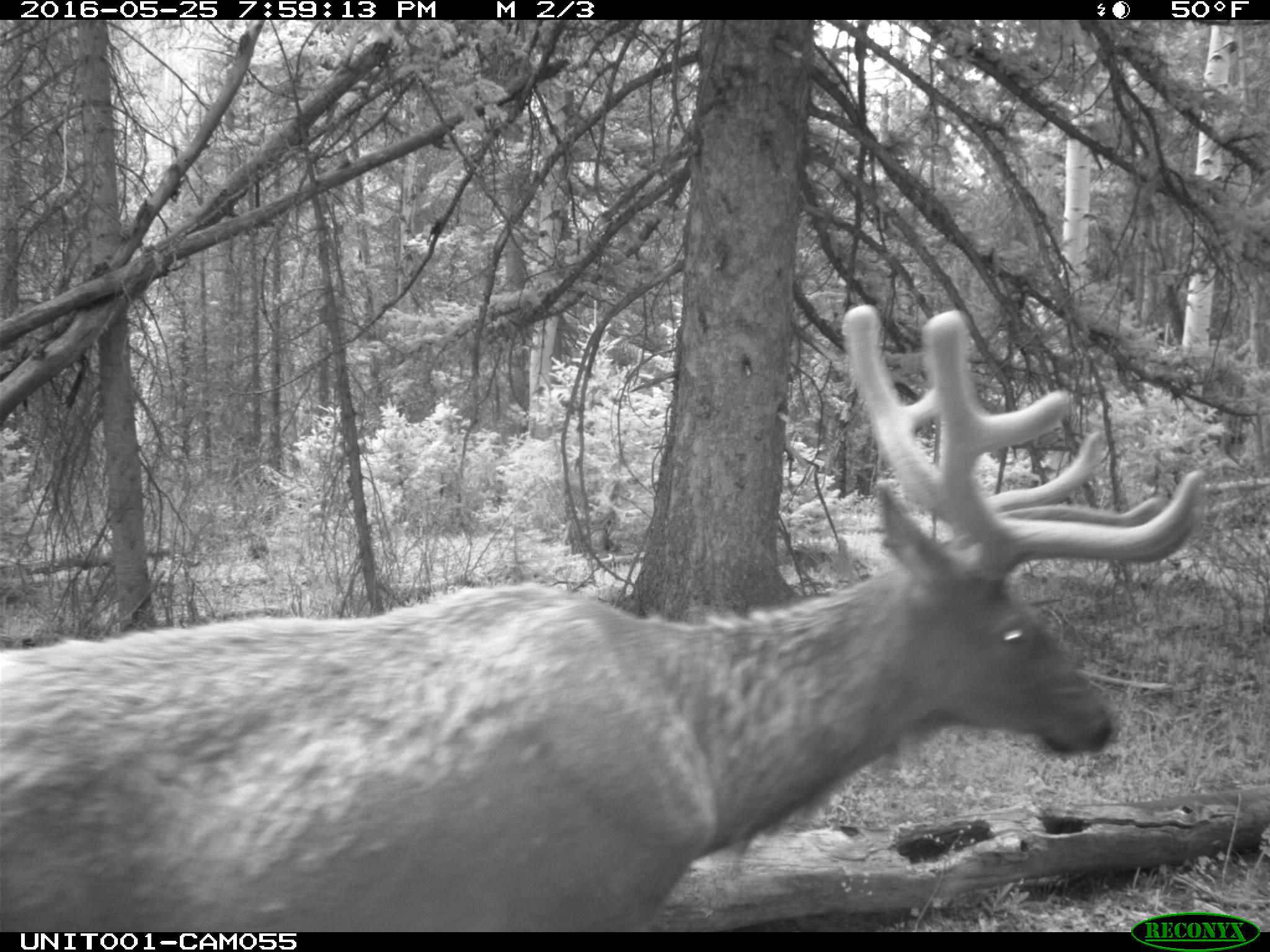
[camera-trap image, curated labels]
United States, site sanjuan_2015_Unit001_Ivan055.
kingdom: Animalia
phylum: Chordata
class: Mammalia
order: Artiodactyla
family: Cervidae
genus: Cervus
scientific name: Cervus elaphus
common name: red deer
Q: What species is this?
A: Cervus elaphus (red deer).